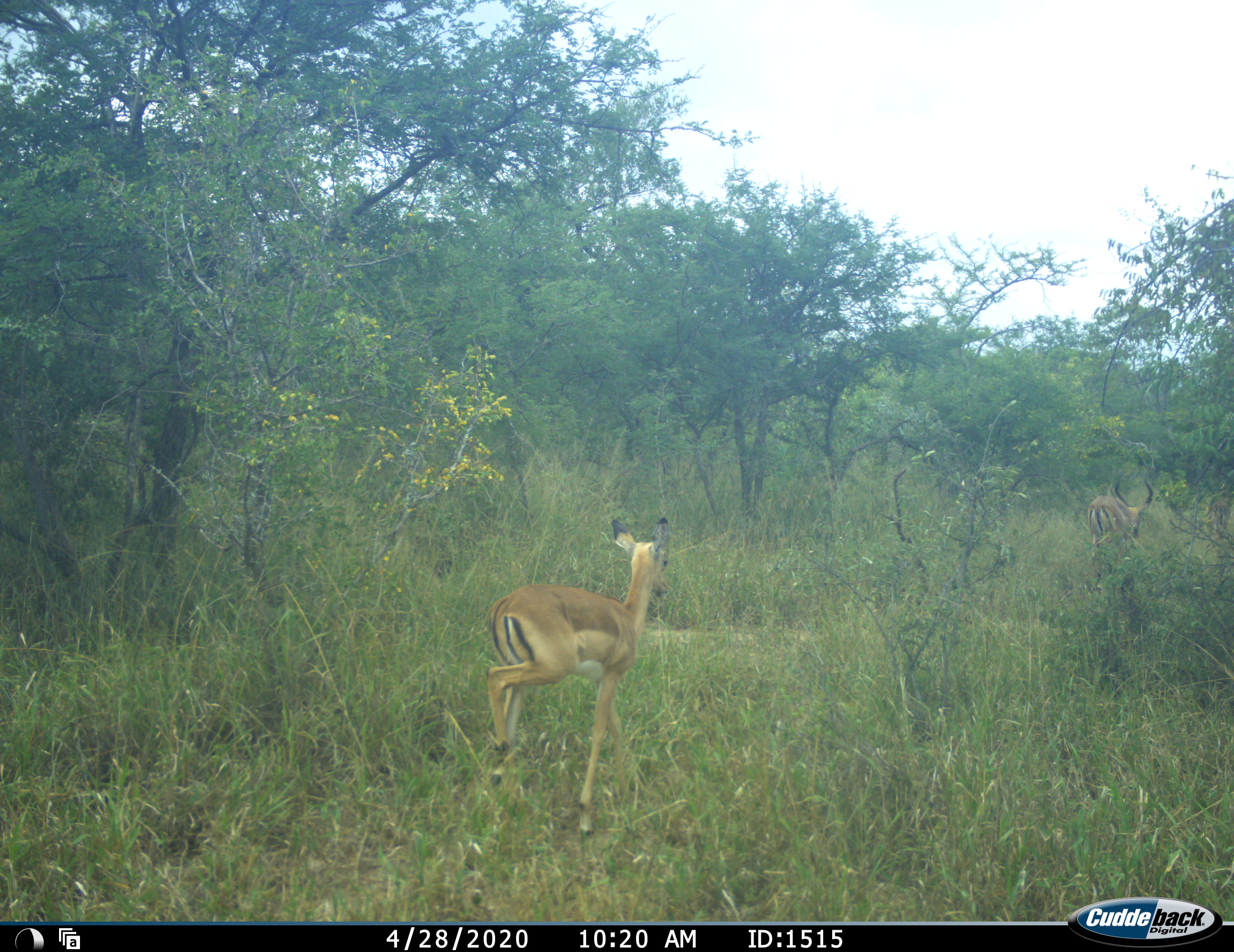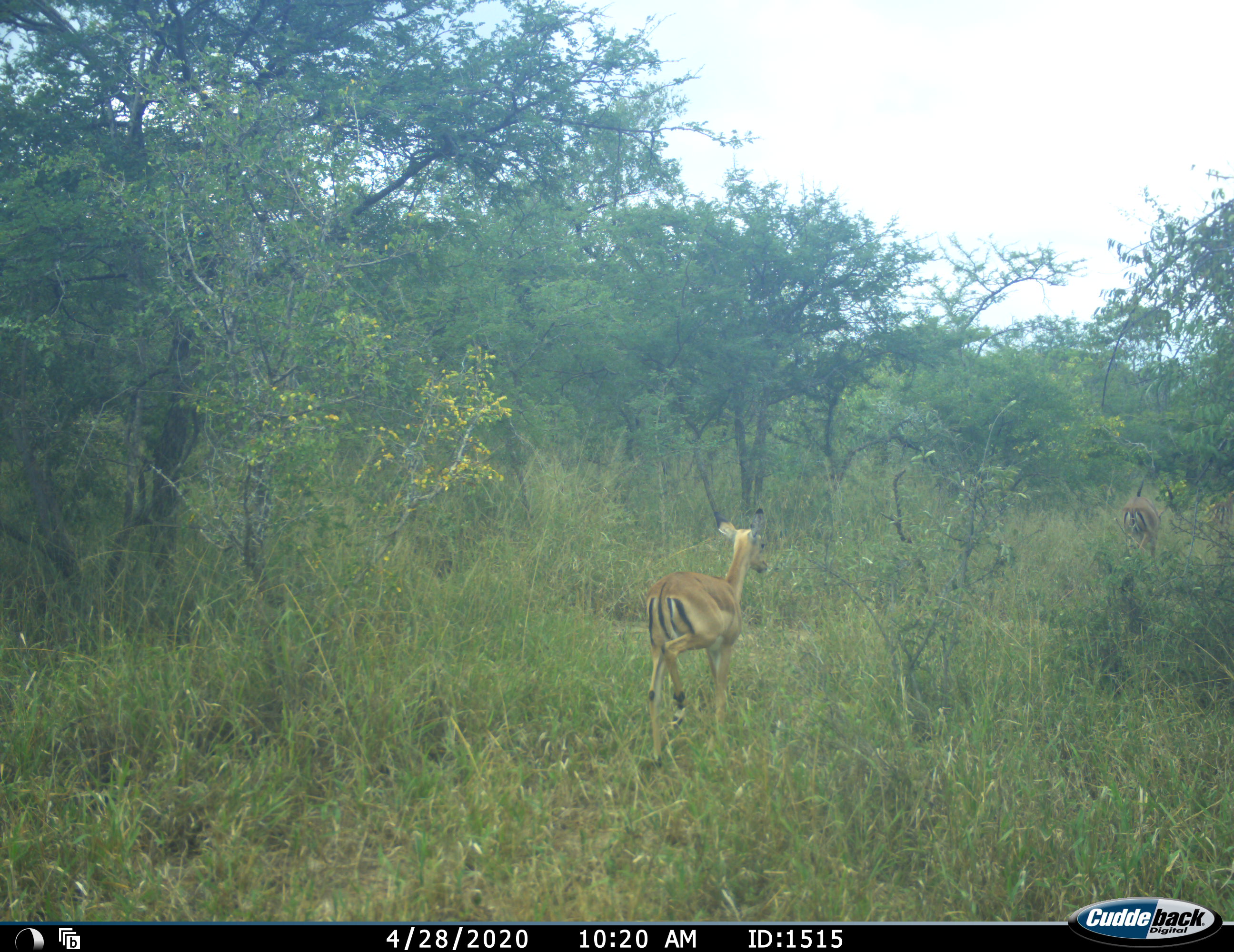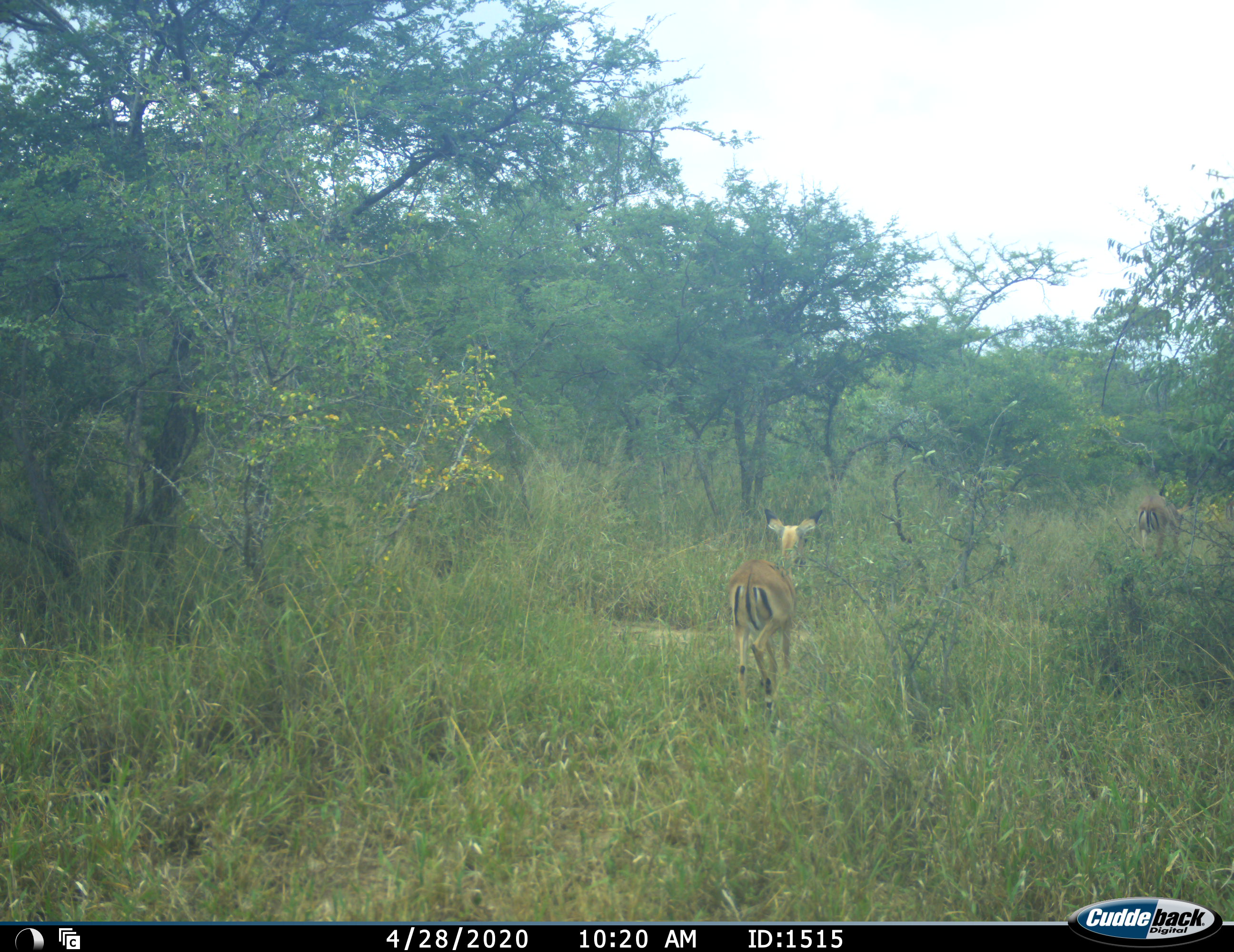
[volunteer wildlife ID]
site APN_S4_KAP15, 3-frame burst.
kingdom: Animalia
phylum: Chordata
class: Mammalia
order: Artiodactyla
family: Bovidae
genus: Aepyceros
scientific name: Aepyceros melampus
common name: impala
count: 3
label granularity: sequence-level